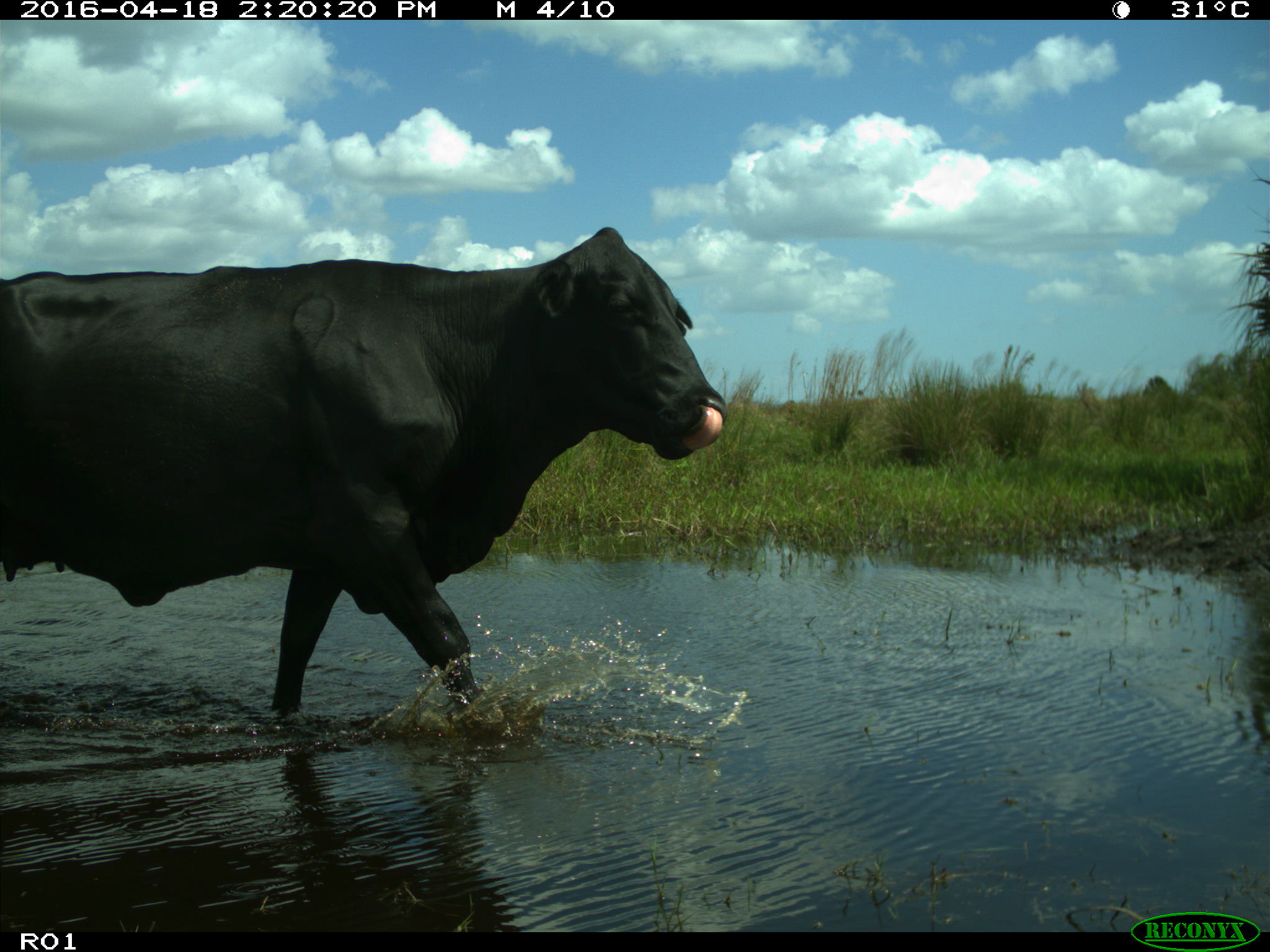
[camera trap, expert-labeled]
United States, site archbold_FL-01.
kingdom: Animalia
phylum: Chordata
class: Mammalia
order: Artiodactyla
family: Bovidae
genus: Bos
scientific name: Bos taurus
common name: domestic cow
Bos taurus (domestic cow).